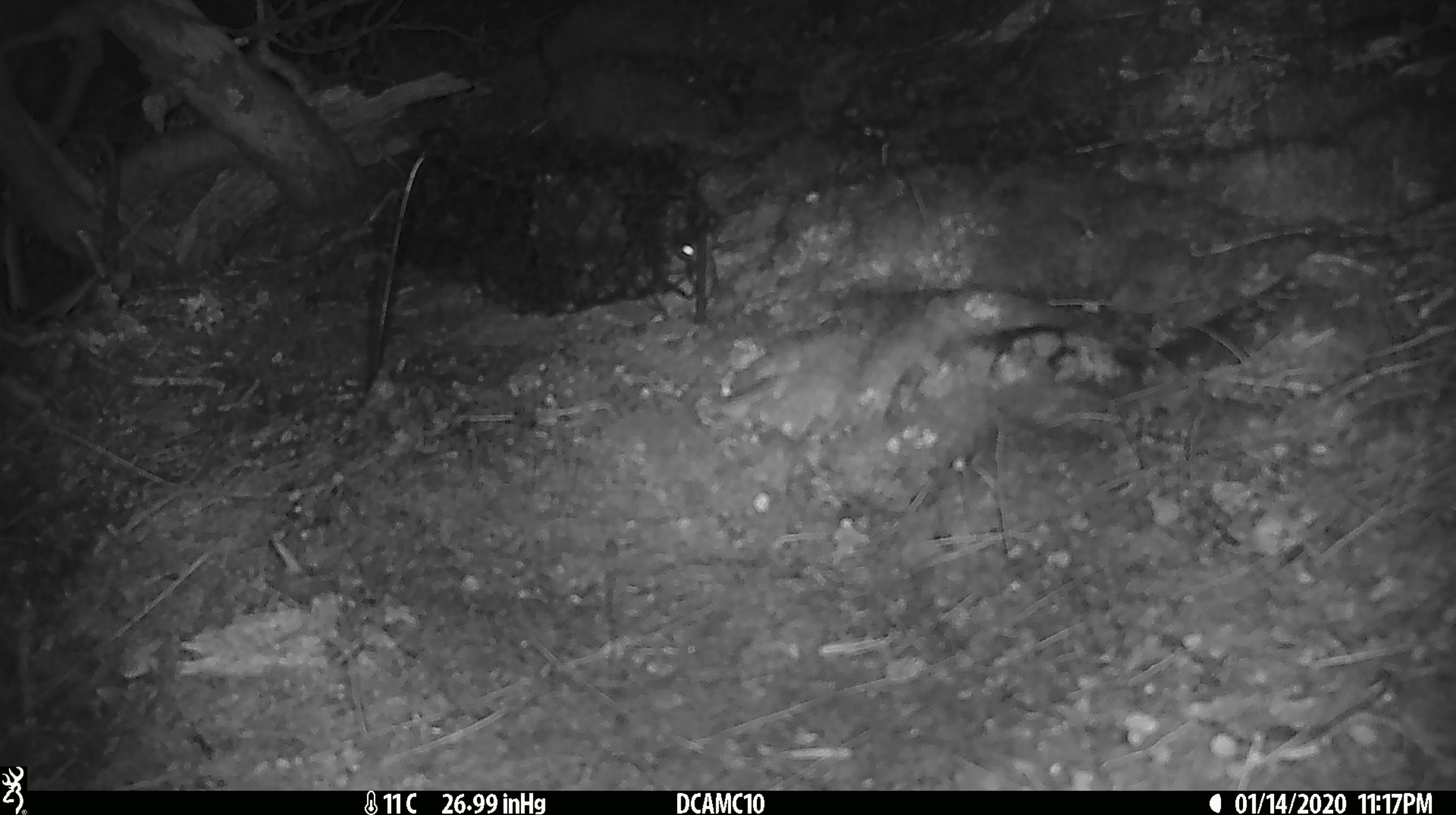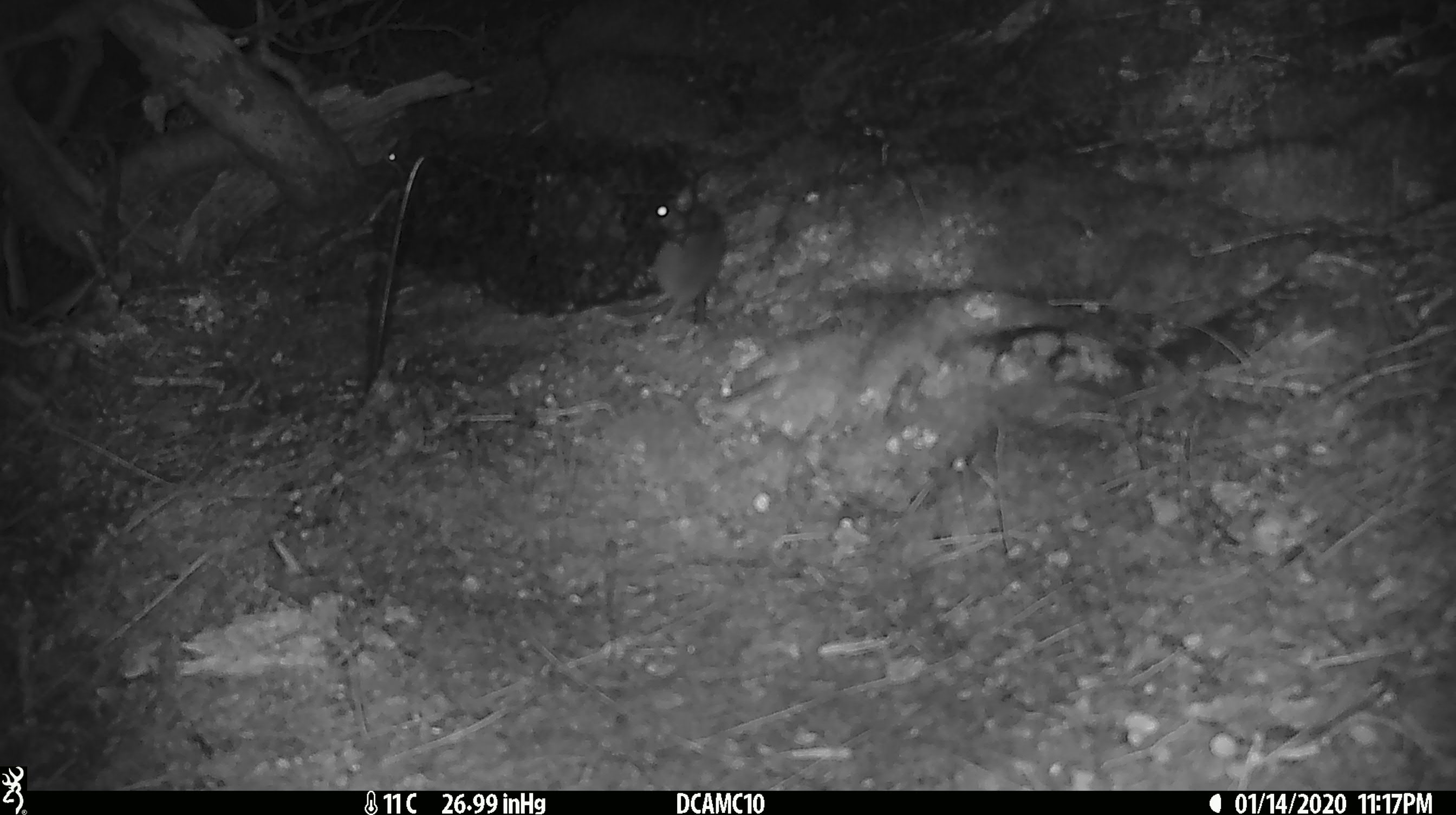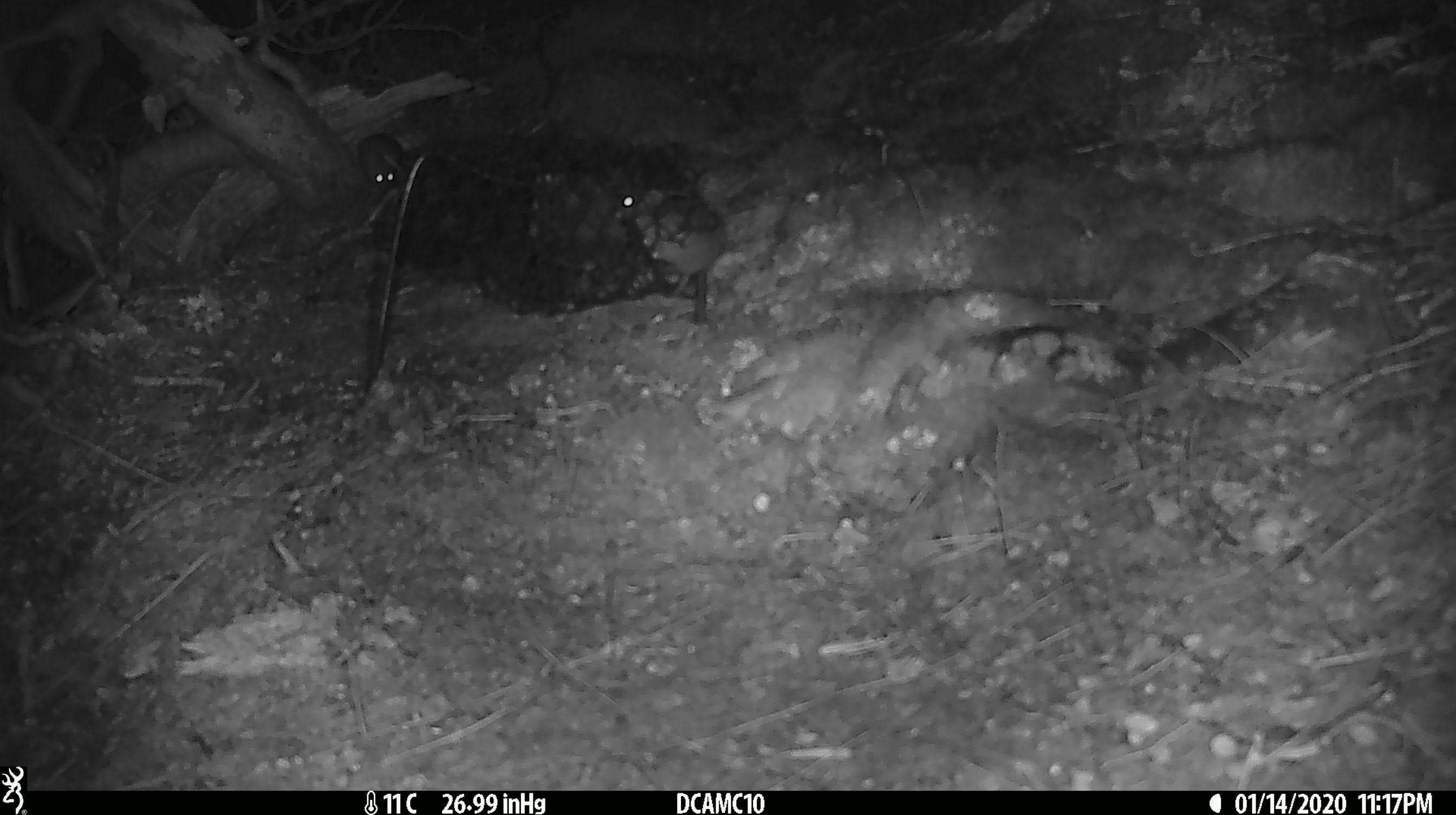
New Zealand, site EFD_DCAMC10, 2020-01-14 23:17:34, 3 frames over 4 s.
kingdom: Animalia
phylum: Chordata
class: Mammalia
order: Rodentia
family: Muridae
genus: Mus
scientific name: Mus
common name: mouse